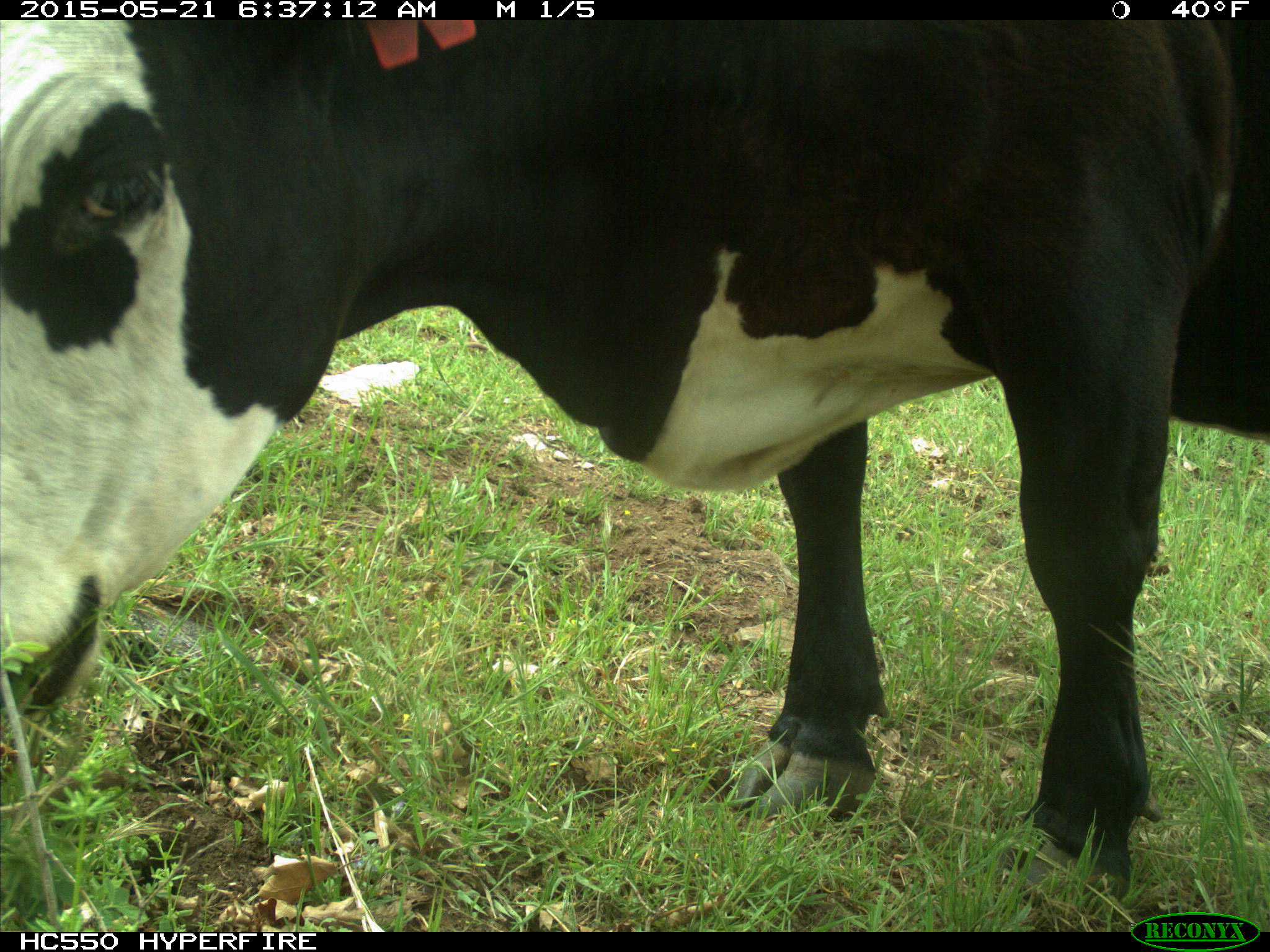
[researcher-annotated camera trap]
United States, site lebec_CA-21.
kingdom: Animalia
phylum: Chordata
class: Mammalia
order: Artiodactyla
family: Bovidae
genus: Bos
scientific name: Bos taurus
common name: domestic cow